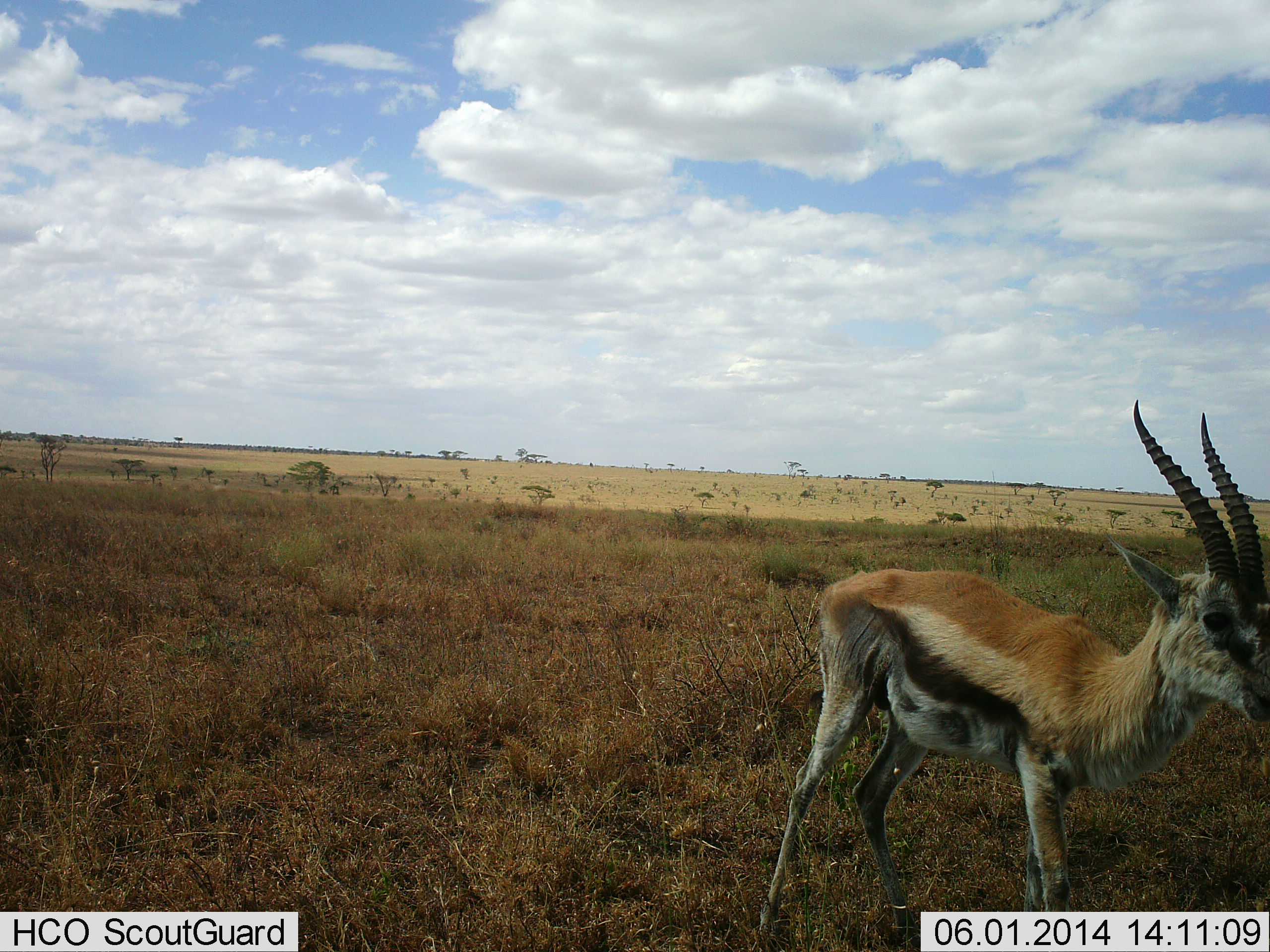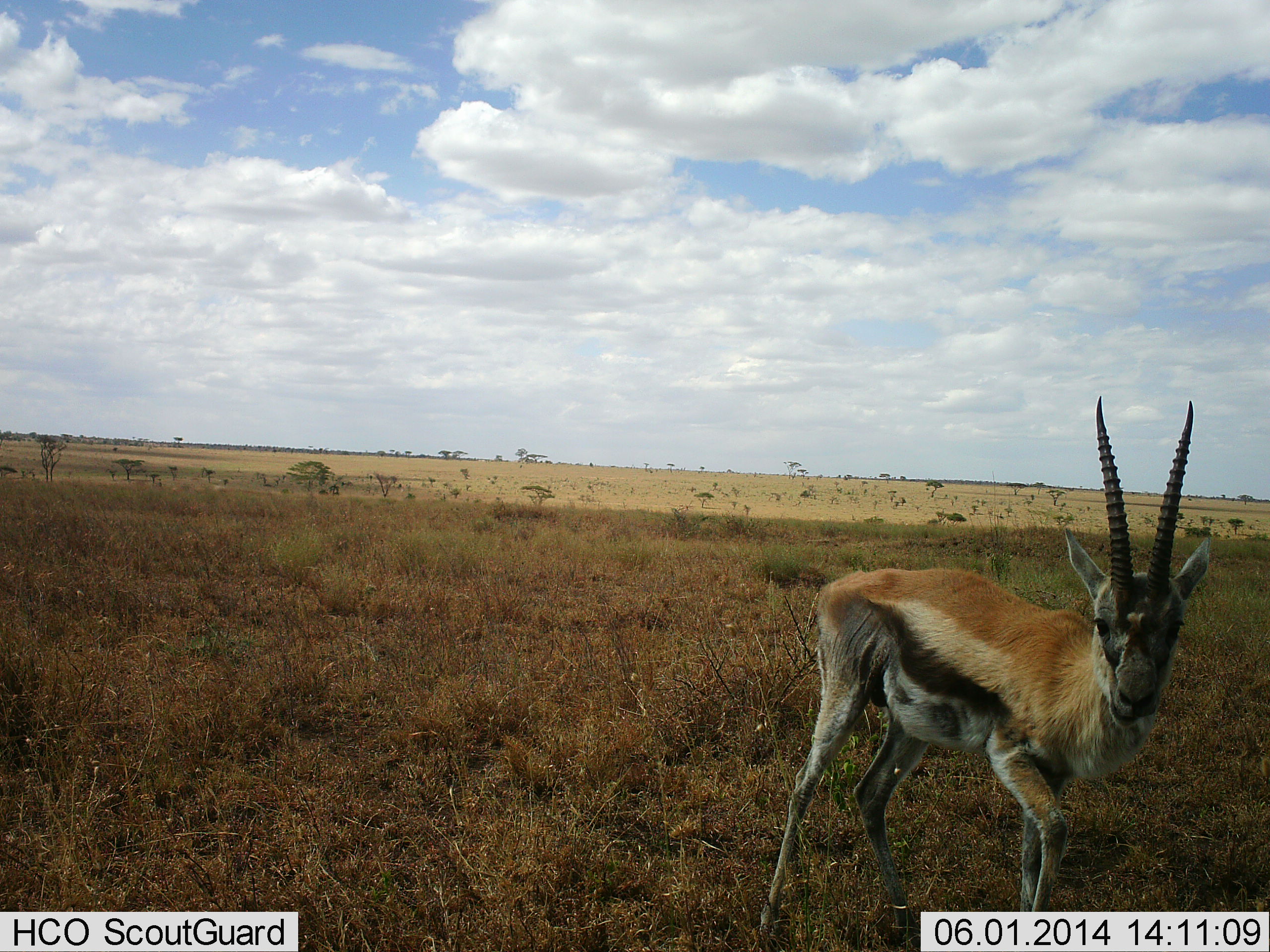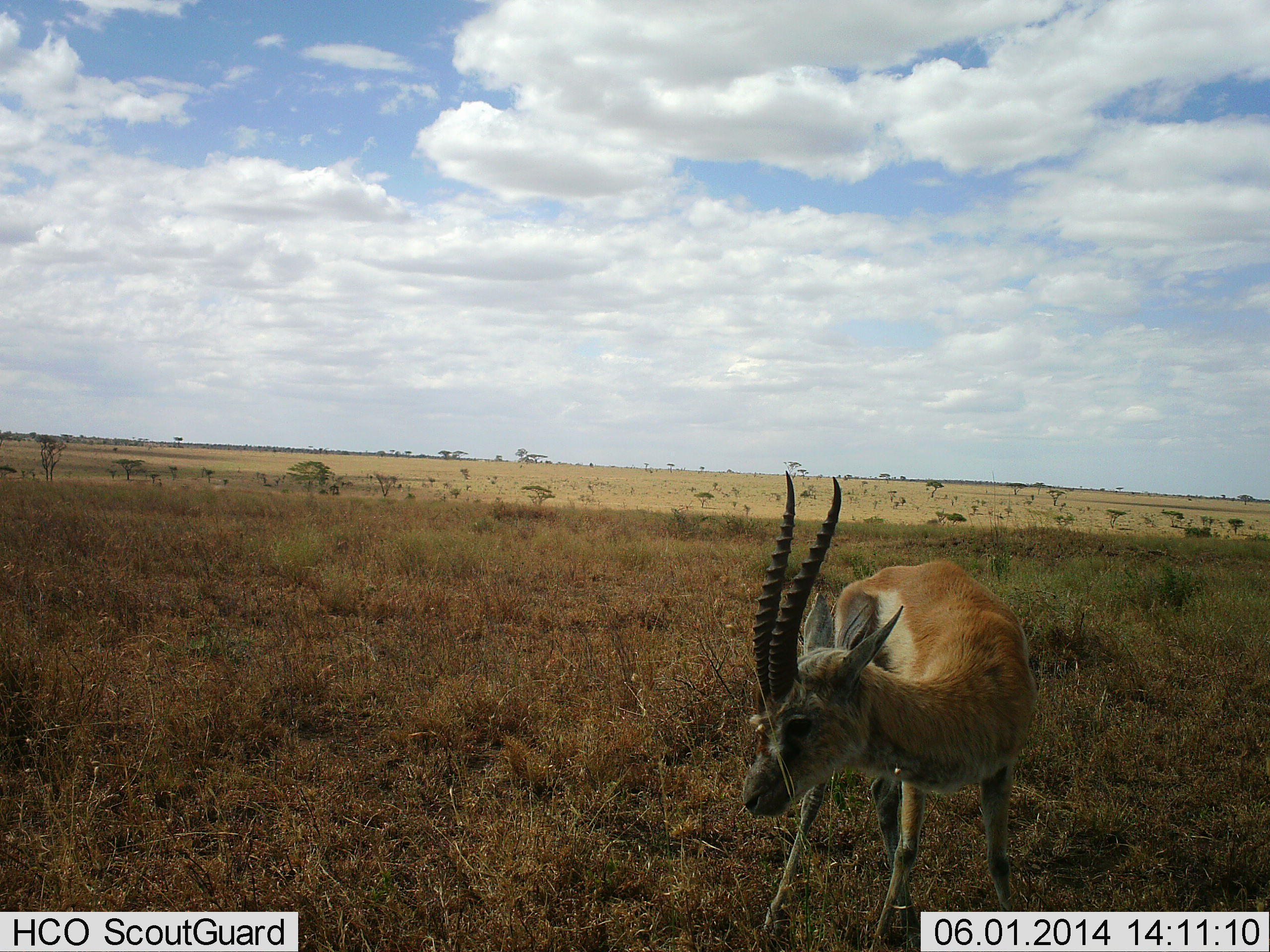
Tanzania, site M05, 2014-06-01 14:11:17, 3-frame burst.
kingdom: Animalia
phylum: Chordata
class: Mammalia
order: Artiodactyla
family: Bovidae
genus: Eudorcas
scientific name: Eudorcas thomsonii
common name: thomson's gazelle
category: gazellethomsons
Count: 1.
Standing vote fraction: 50%.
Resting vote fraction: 0%.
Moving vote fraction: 60%.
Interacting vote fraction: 0%.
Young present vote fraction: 0%.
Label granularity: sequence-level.